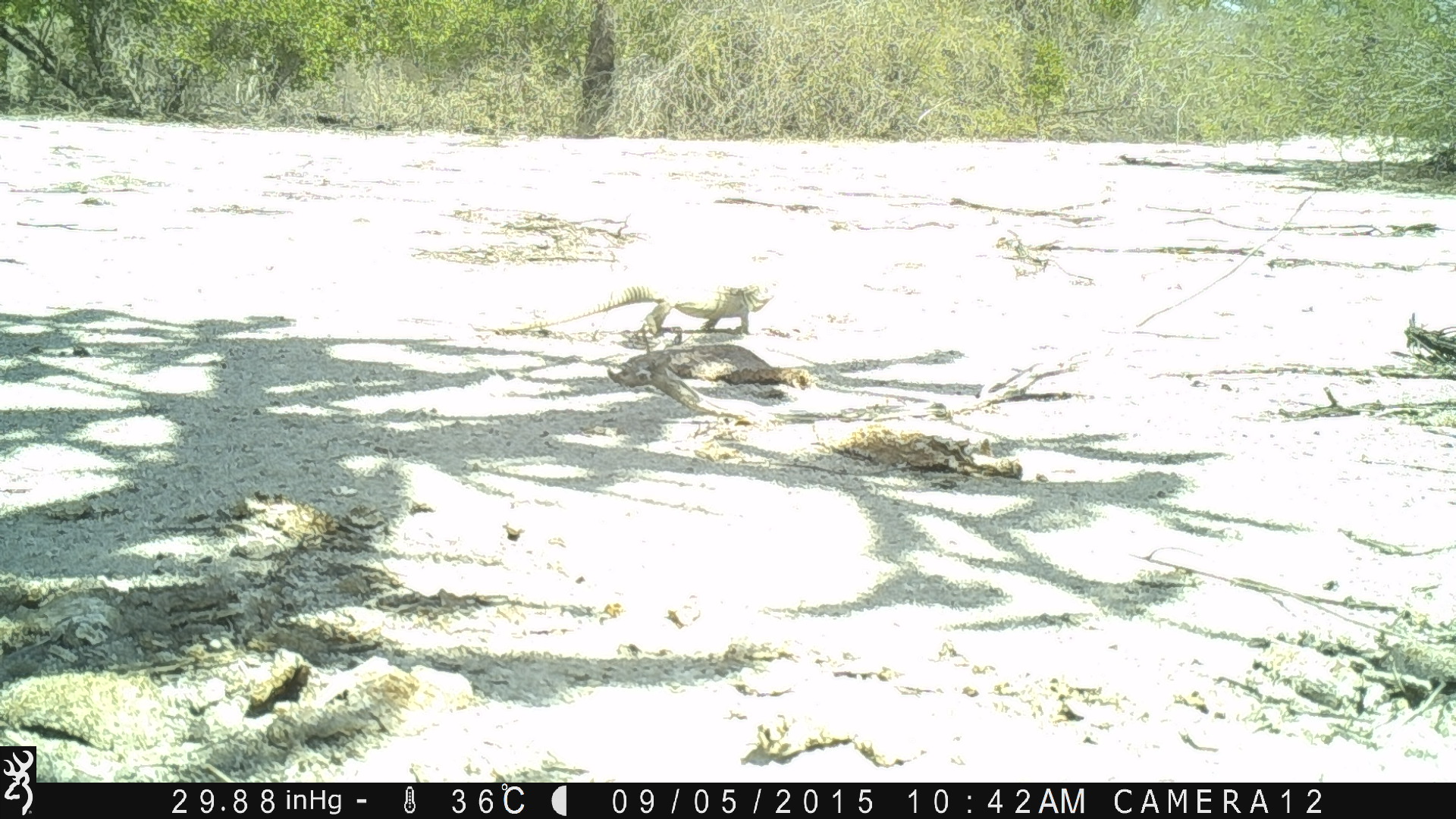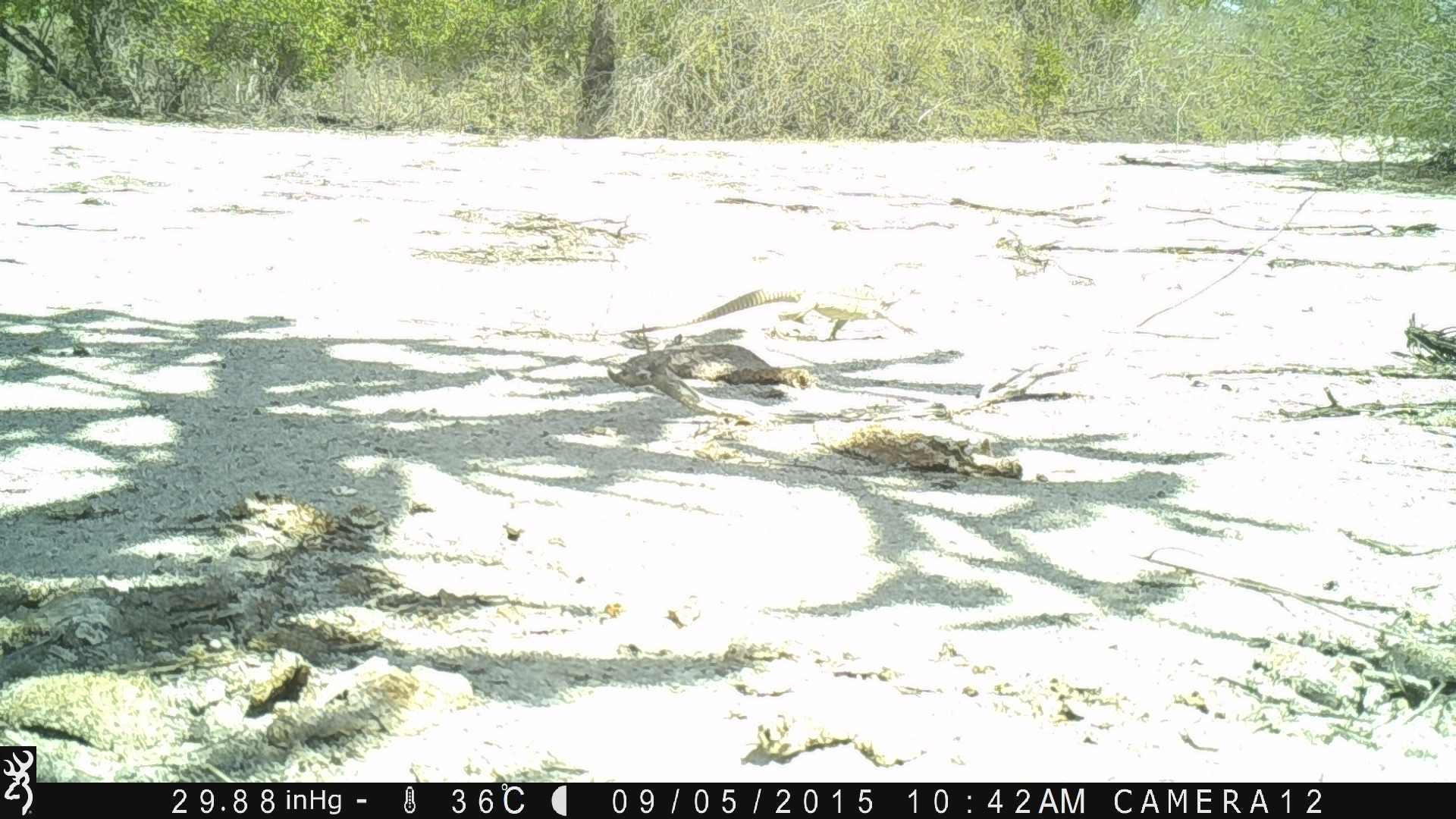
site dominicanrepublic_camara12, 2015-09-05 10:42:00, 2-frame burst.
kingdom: Animalia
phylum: Chordata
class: Reptilia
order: Squamata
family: Iguanidae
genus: Iguana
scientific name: Iguana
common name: typical iguanas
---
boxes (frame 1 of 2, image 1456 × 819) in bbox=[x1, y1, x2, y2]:
iguana: bbox=[507, 269, 773, 343]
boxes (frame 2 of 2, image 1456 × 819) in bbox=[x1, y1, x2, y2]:
iguana: bbox=[599, 277, 920, 345]